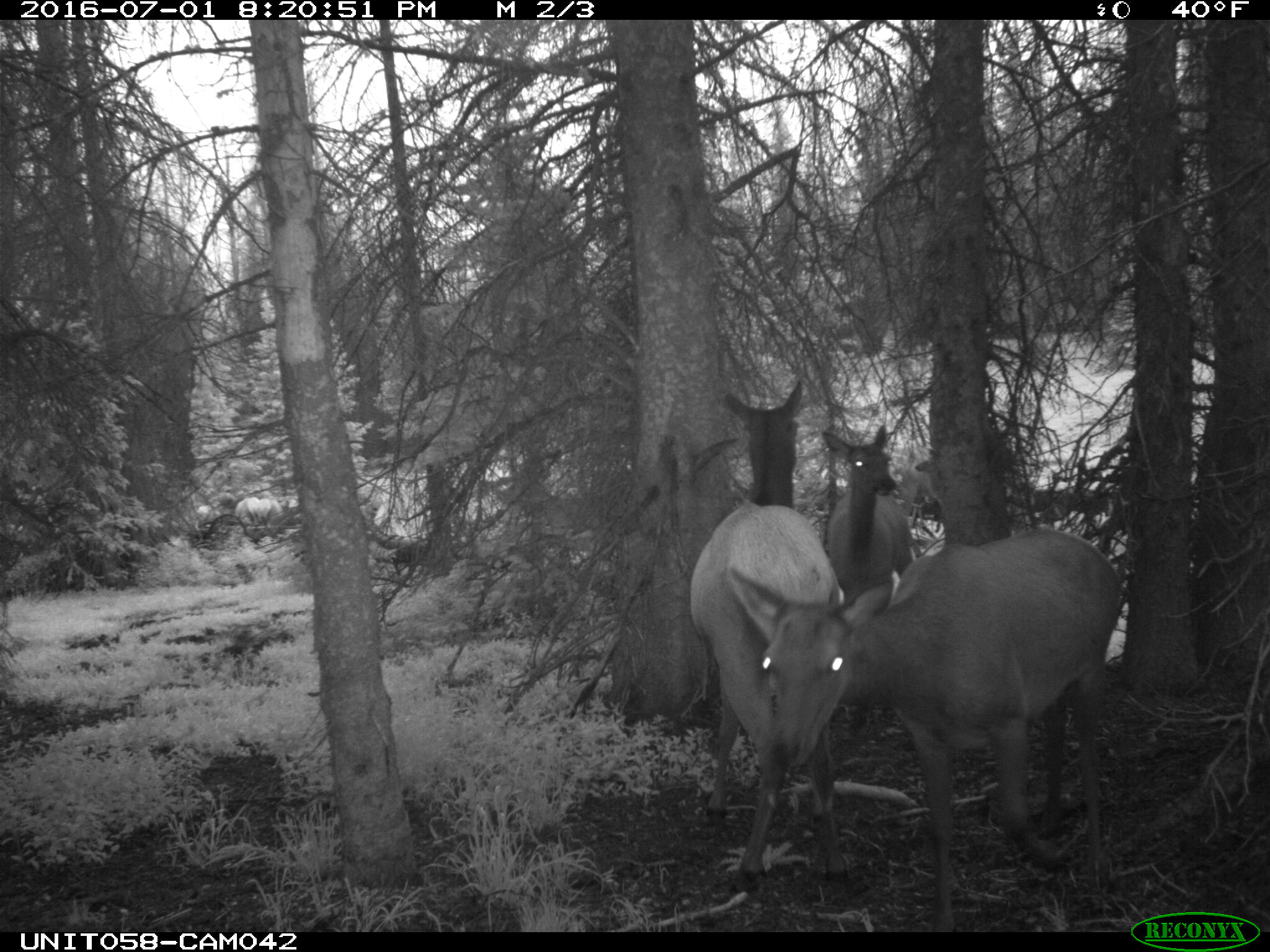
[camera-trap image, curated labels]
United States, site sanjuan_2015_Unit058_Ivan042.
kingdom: Animalia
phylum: Chordata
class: Mammalia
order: Artiodactyla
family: Cervidae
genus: Cervus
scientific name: Cervus elaphus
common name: red deer